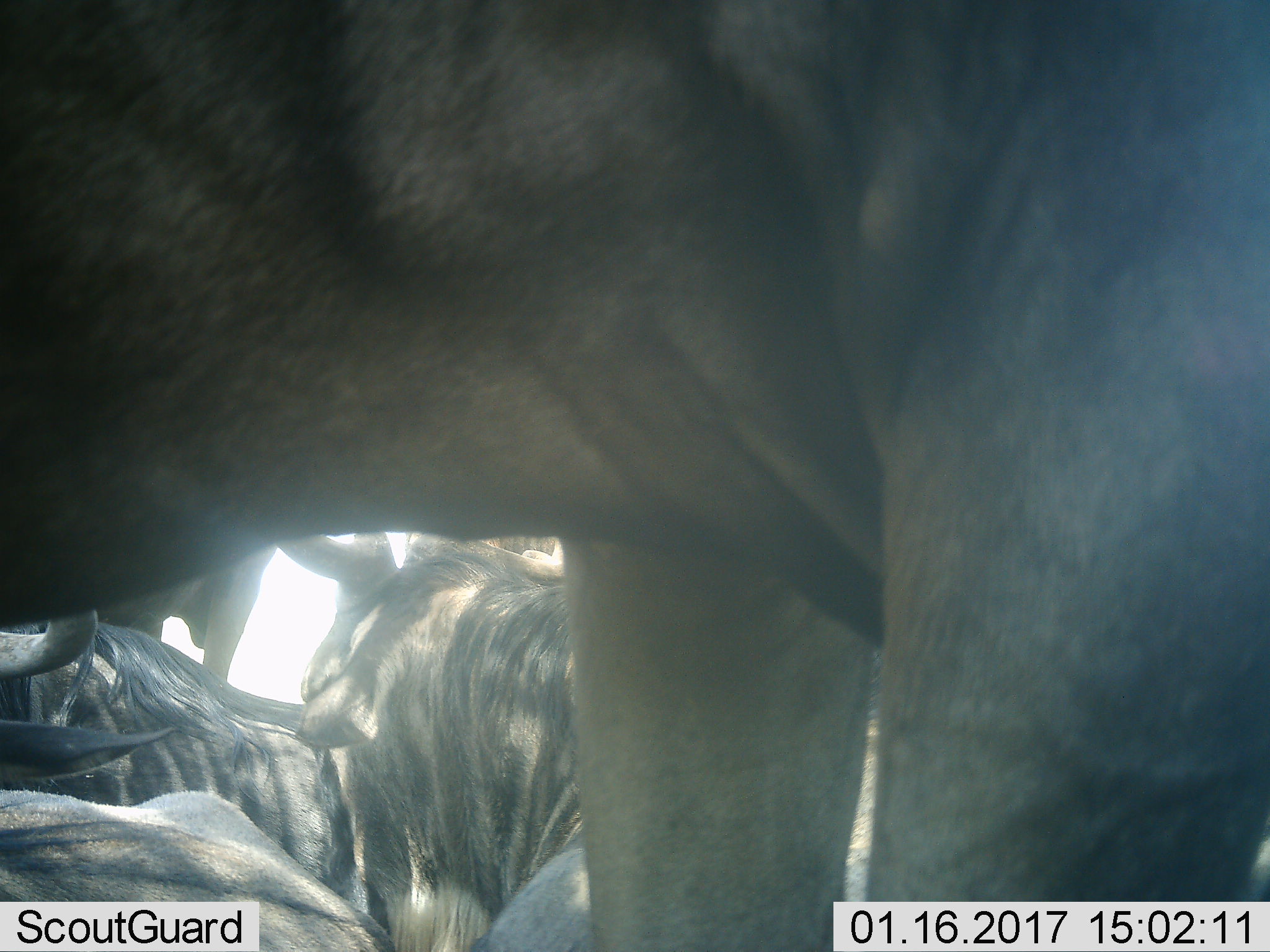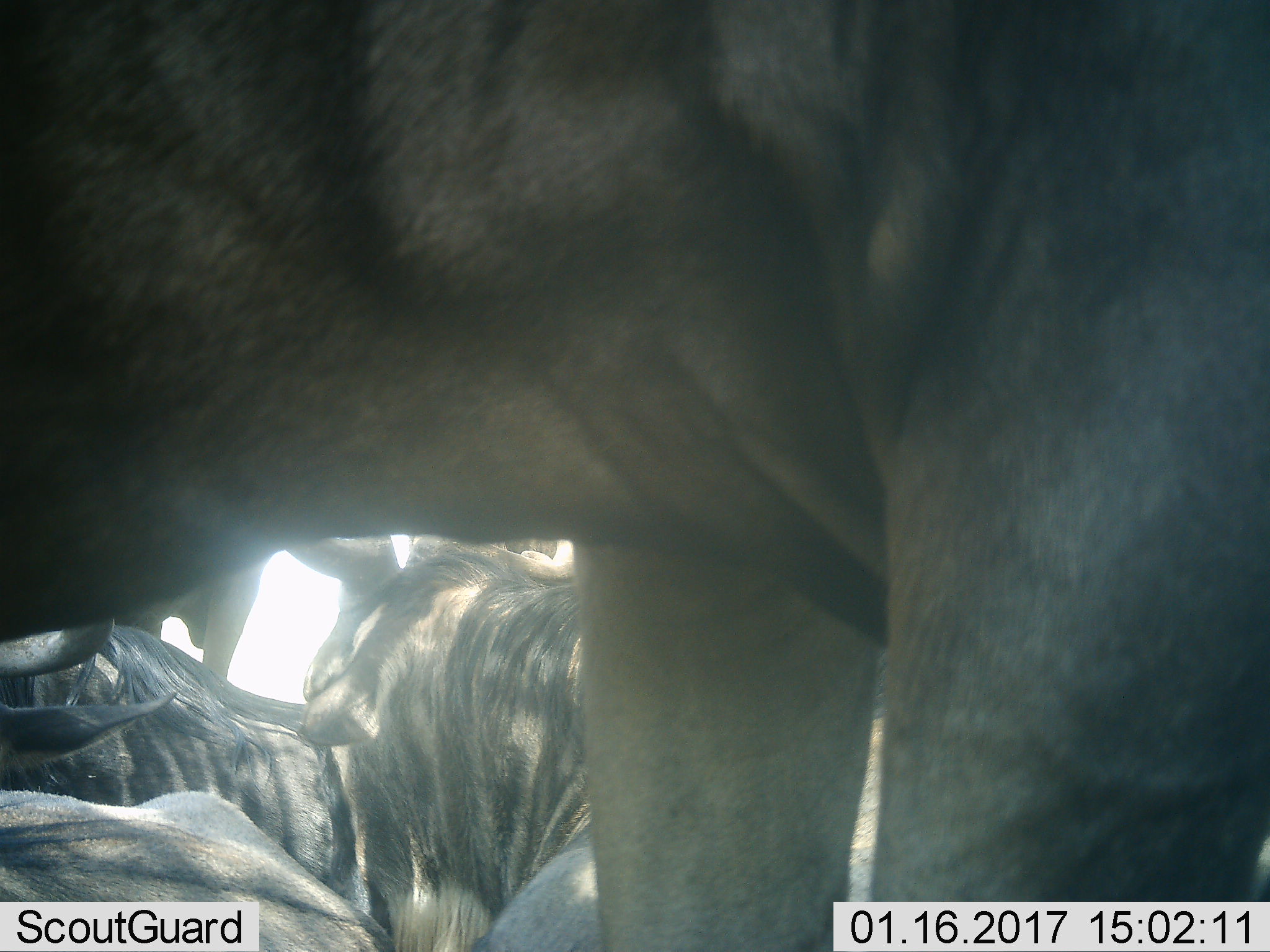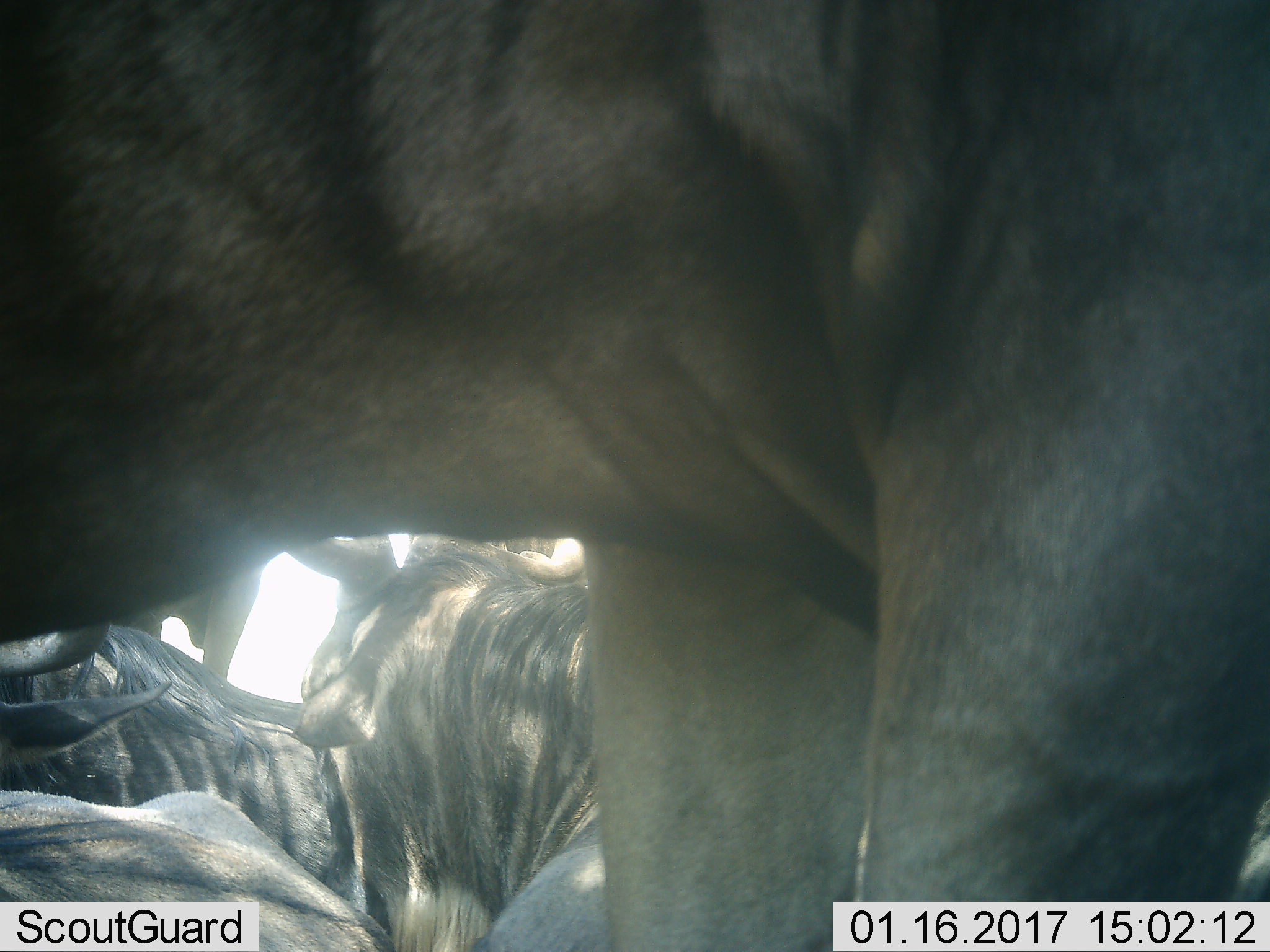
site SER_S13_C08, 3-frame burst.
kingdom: Animalia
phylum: Chordata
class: Mammalia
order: Artiodactyla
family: Bovidae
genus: Connochaetes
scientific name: Connochaetes taurinus taurinus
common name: blue wildebeest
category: wildebeestblue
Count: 7.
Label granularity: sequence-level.